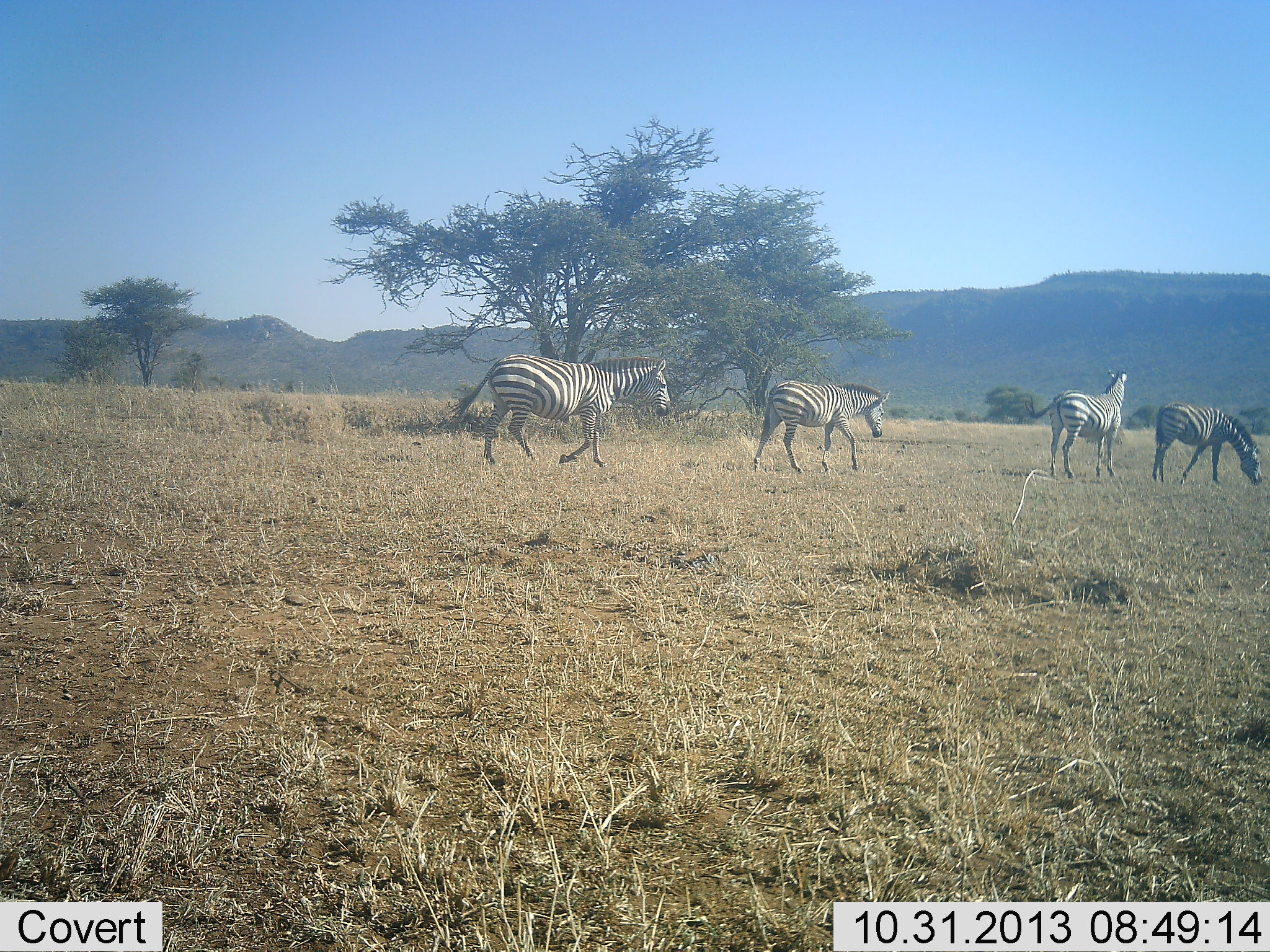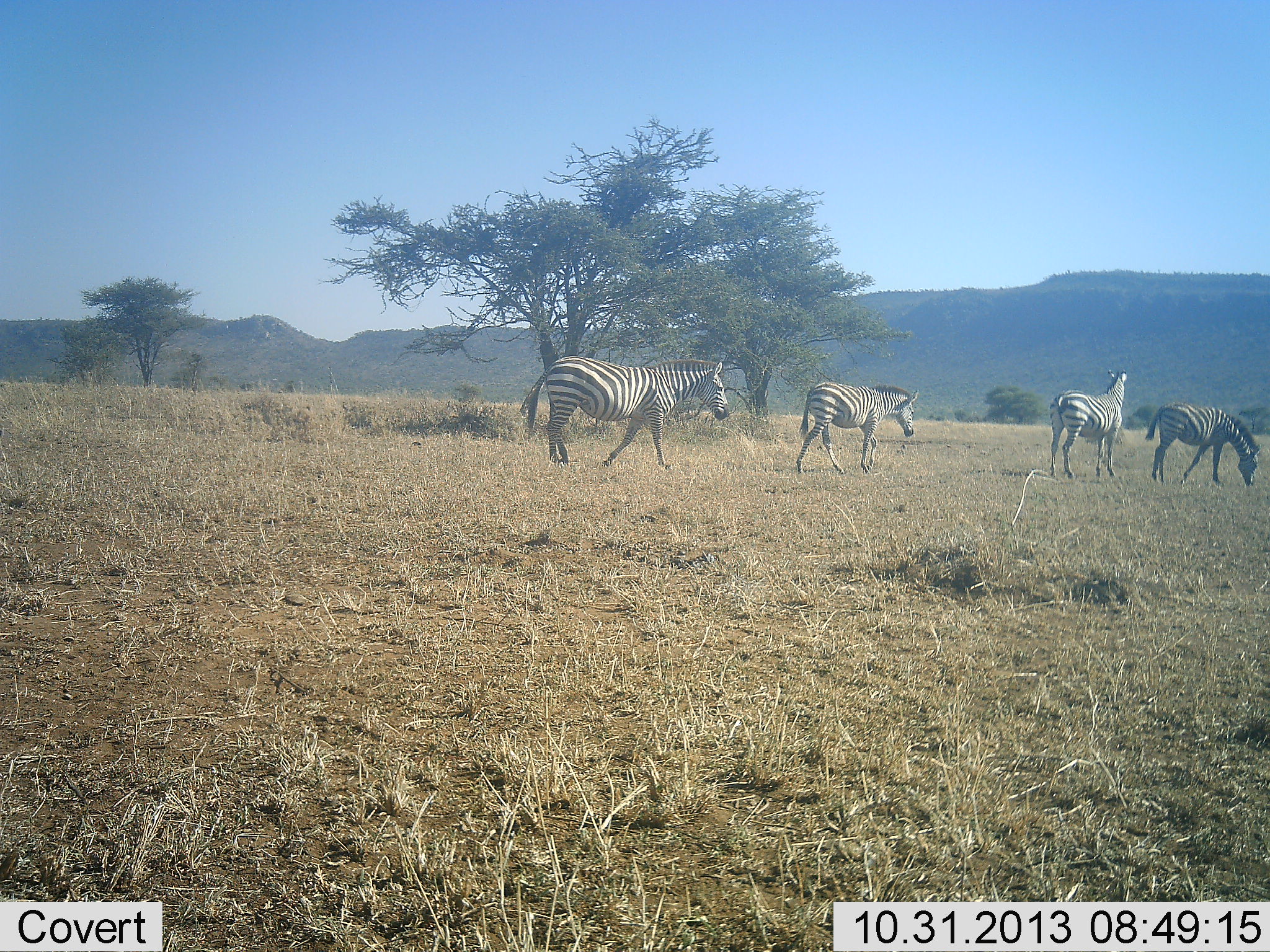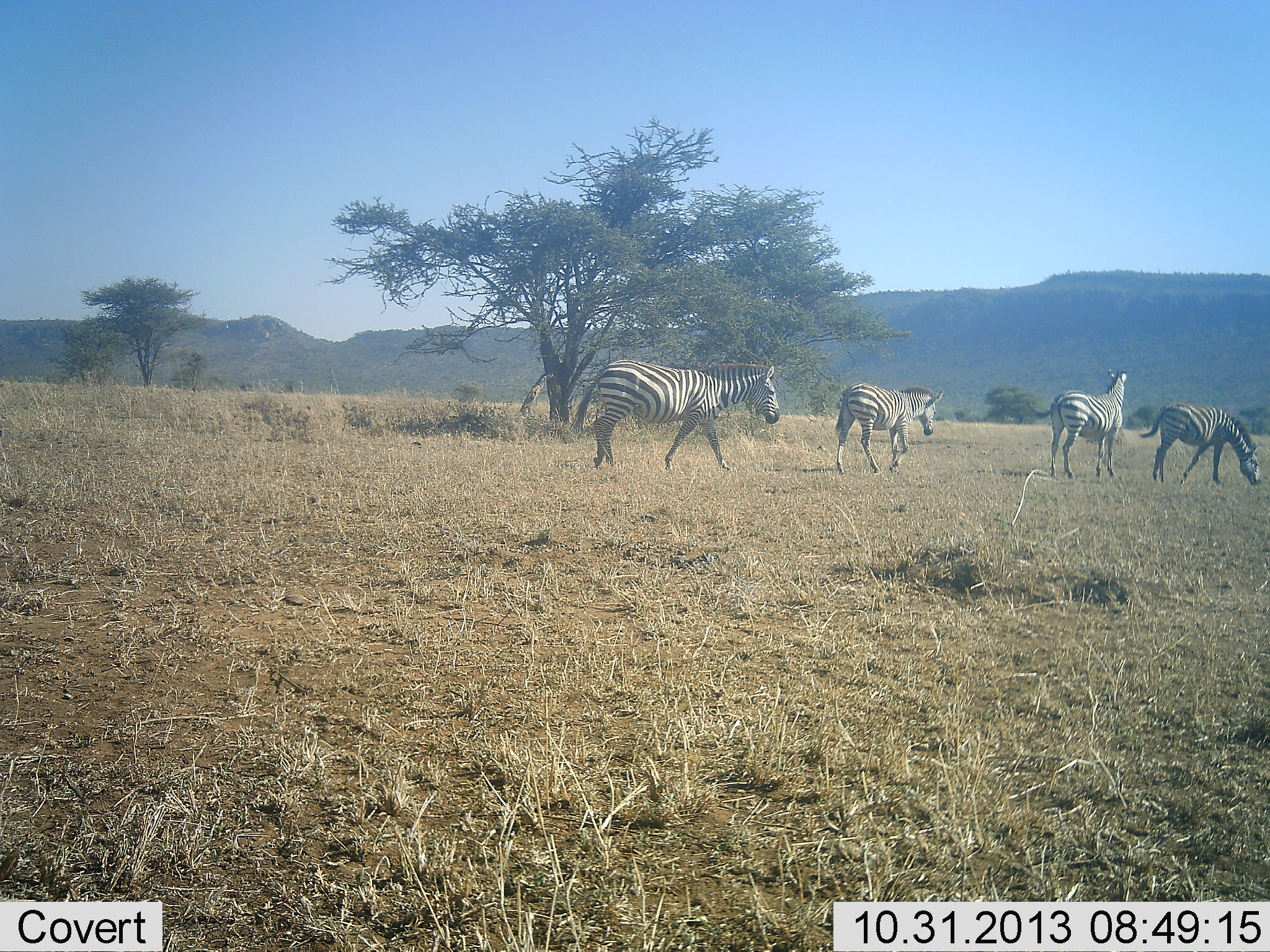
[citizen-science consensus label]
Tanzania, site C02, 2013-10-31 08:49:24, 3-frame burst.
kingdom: Animalia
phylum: Chordata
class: Mammalia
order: Perissodactyla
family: Equidae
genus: Equus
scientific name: Equus quagga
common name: plains zebra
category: zebra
Zebra (plains zebra) (Equus quagga), count 4. Behavior (volunteer vote fractions): standing 60%, resting 10%, moving 70%, interacting 0%. Young present (vote fraction): 0%. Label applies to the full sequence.